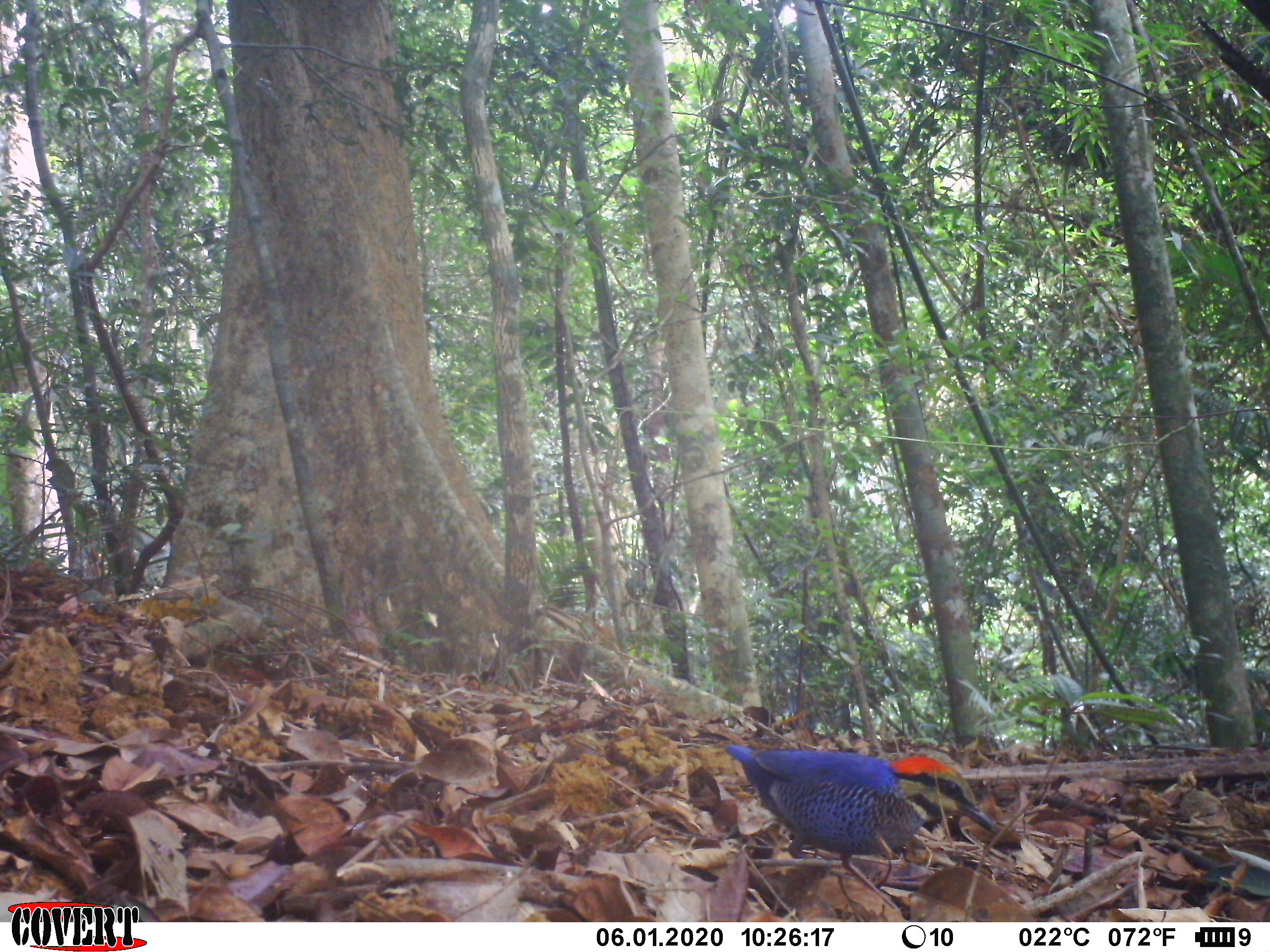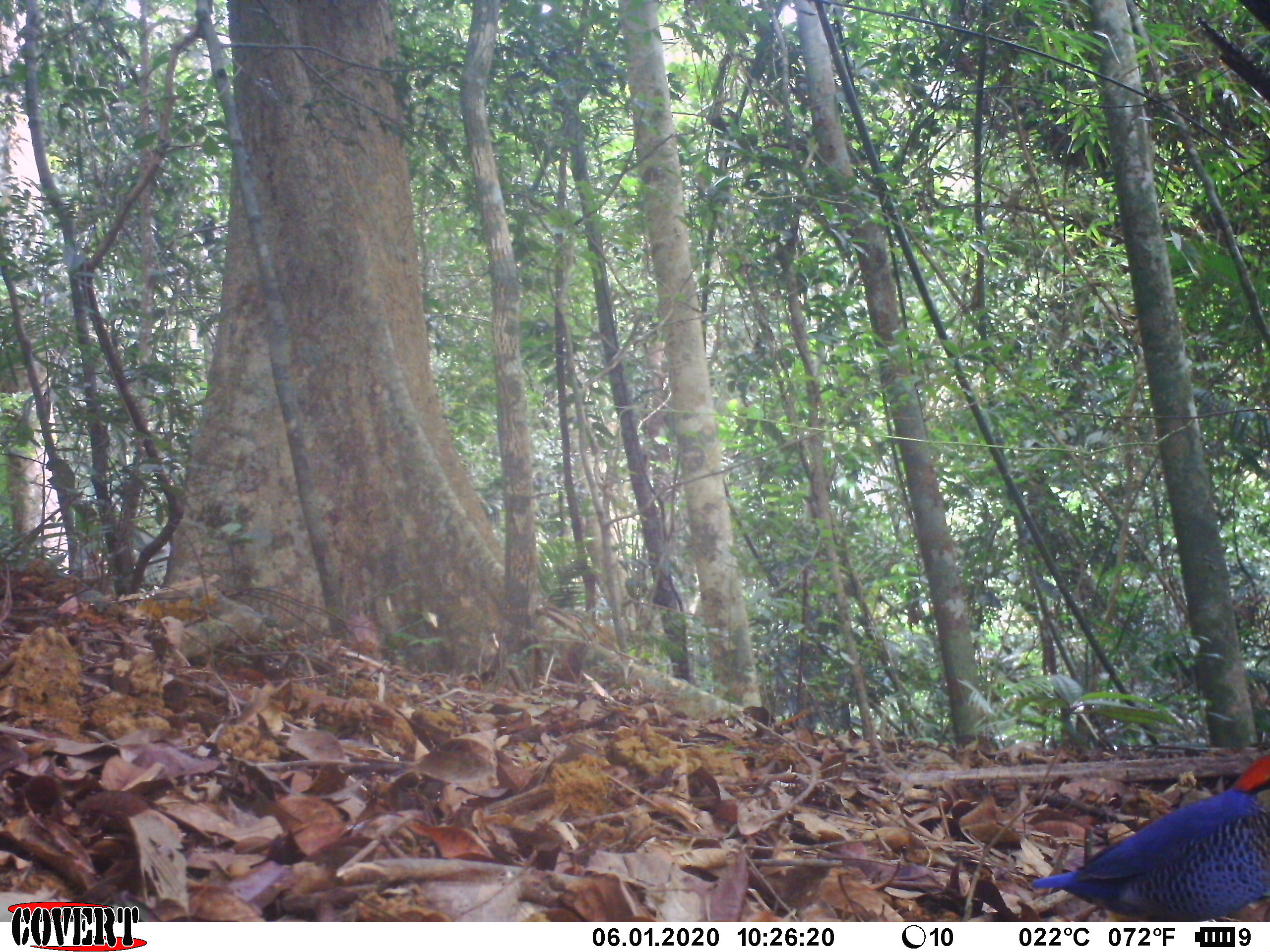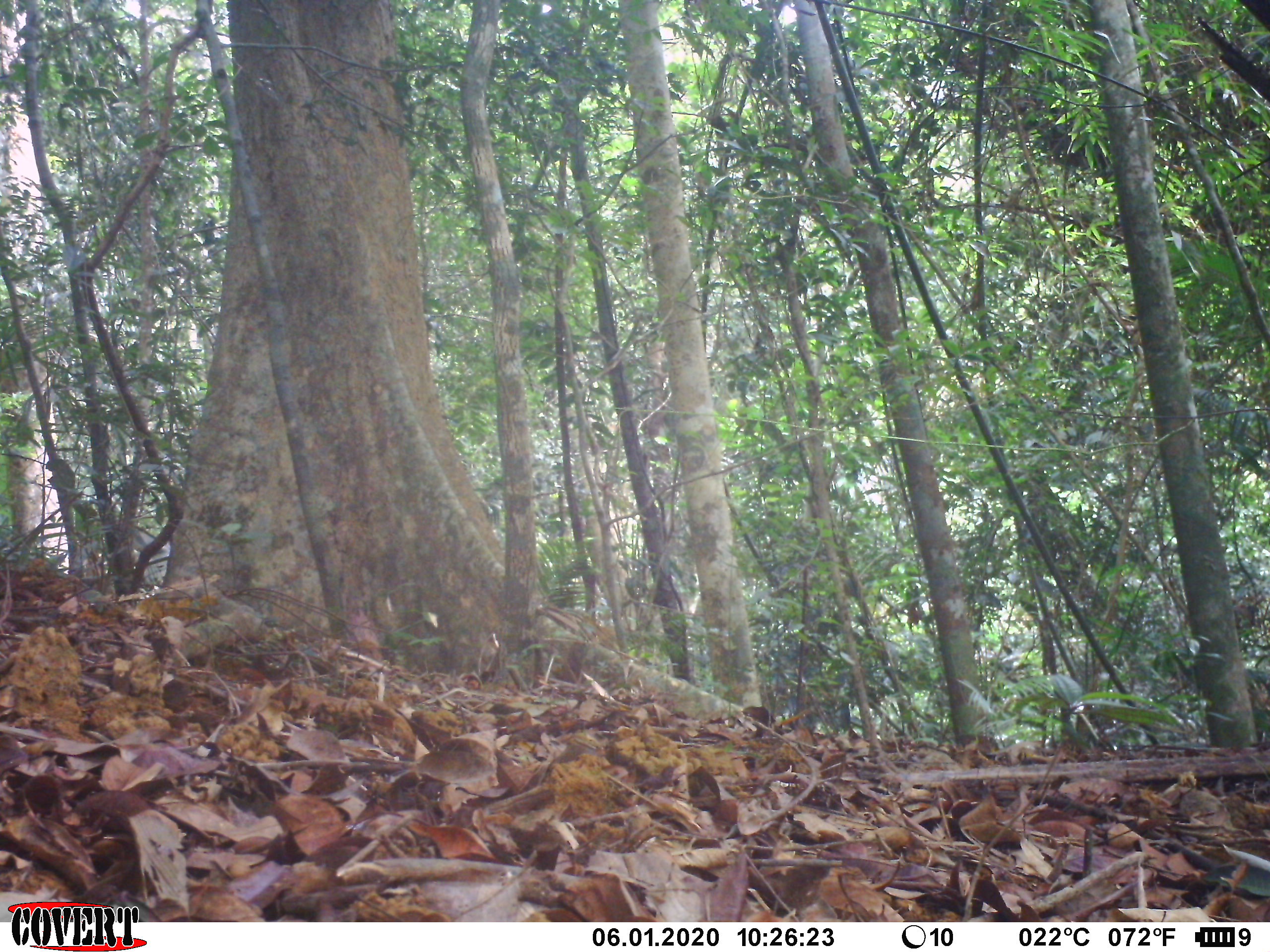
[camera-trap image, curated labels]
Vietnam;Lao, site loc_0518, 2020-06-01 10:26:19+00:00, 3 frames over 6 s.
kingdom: Animalia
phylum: Chordata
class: Aves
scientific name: Aves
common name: bird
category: unidentified bird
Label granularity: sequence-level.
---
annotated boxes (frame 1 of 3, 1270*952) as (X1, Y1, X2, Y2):
unidentified bird: (724, 743, 999, 909)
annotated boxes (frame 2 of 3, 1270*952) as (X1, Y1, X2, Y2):
unidentified bird: (1029, 752, 1270, 921)